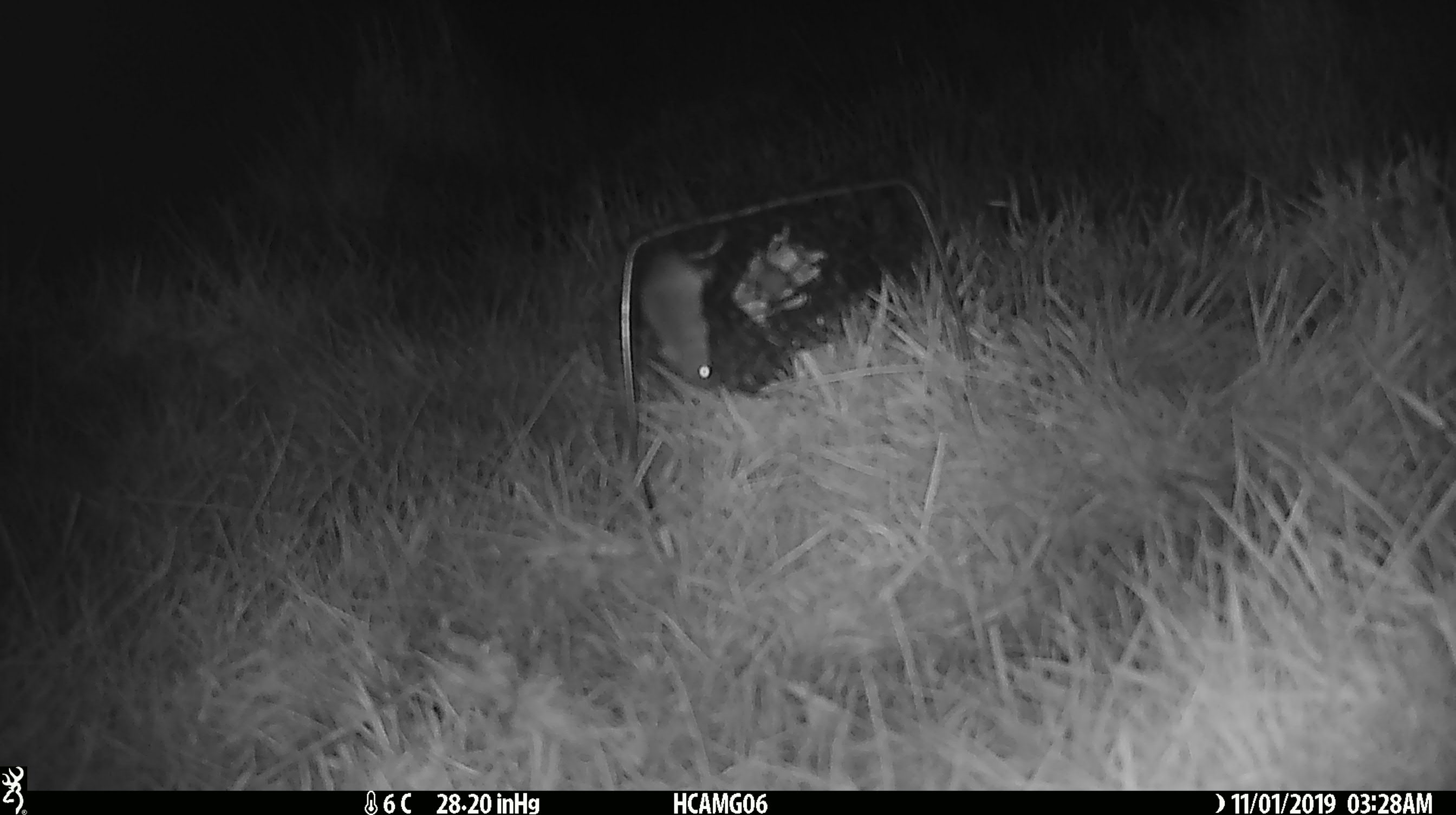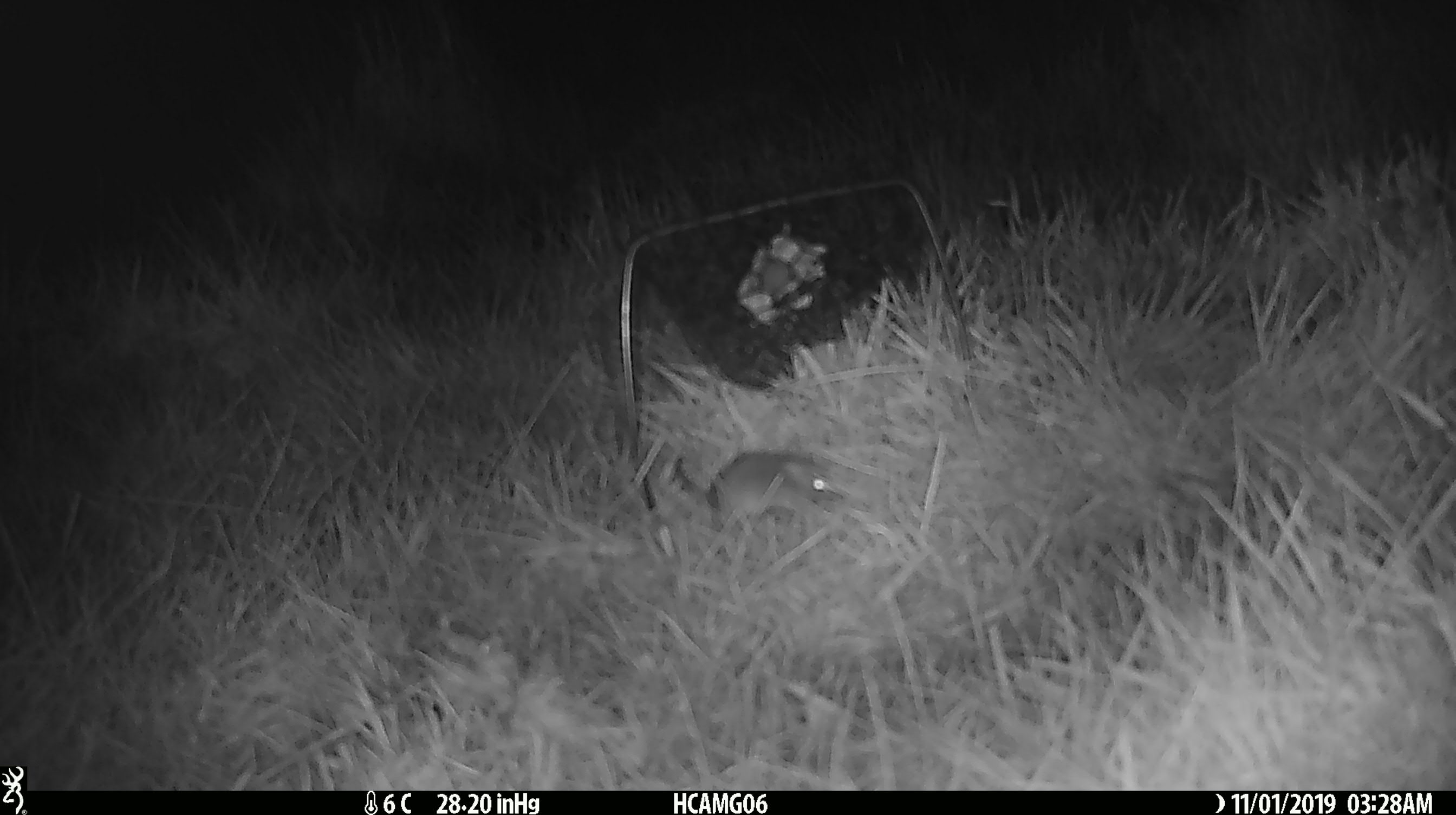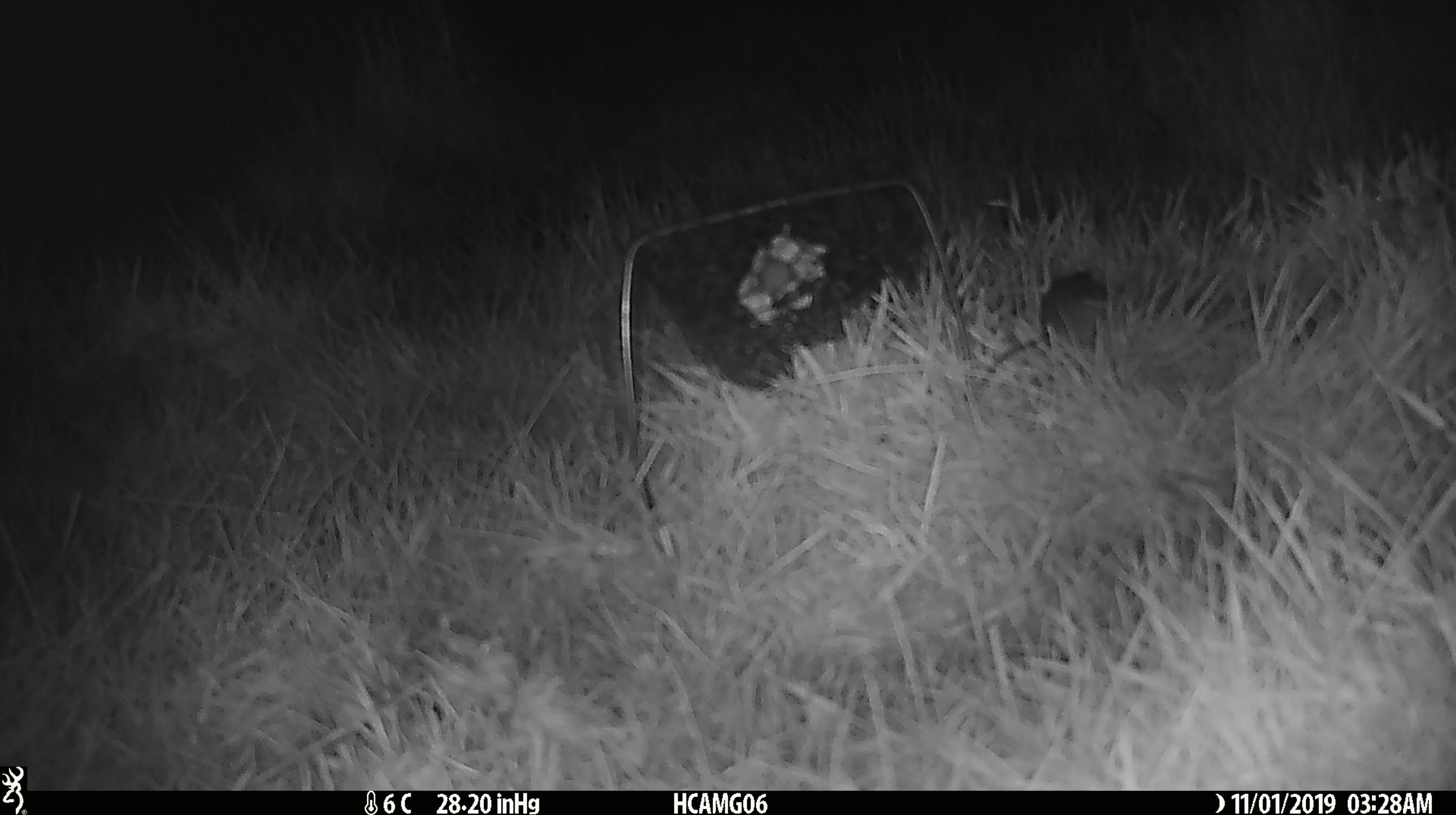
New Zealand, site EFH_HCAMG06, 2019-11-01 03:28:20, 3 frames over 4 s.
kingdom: Animalia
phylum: Chordata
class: Mammalia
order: Rodentia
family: Muridae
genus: Mus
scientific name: Mus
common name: mouse